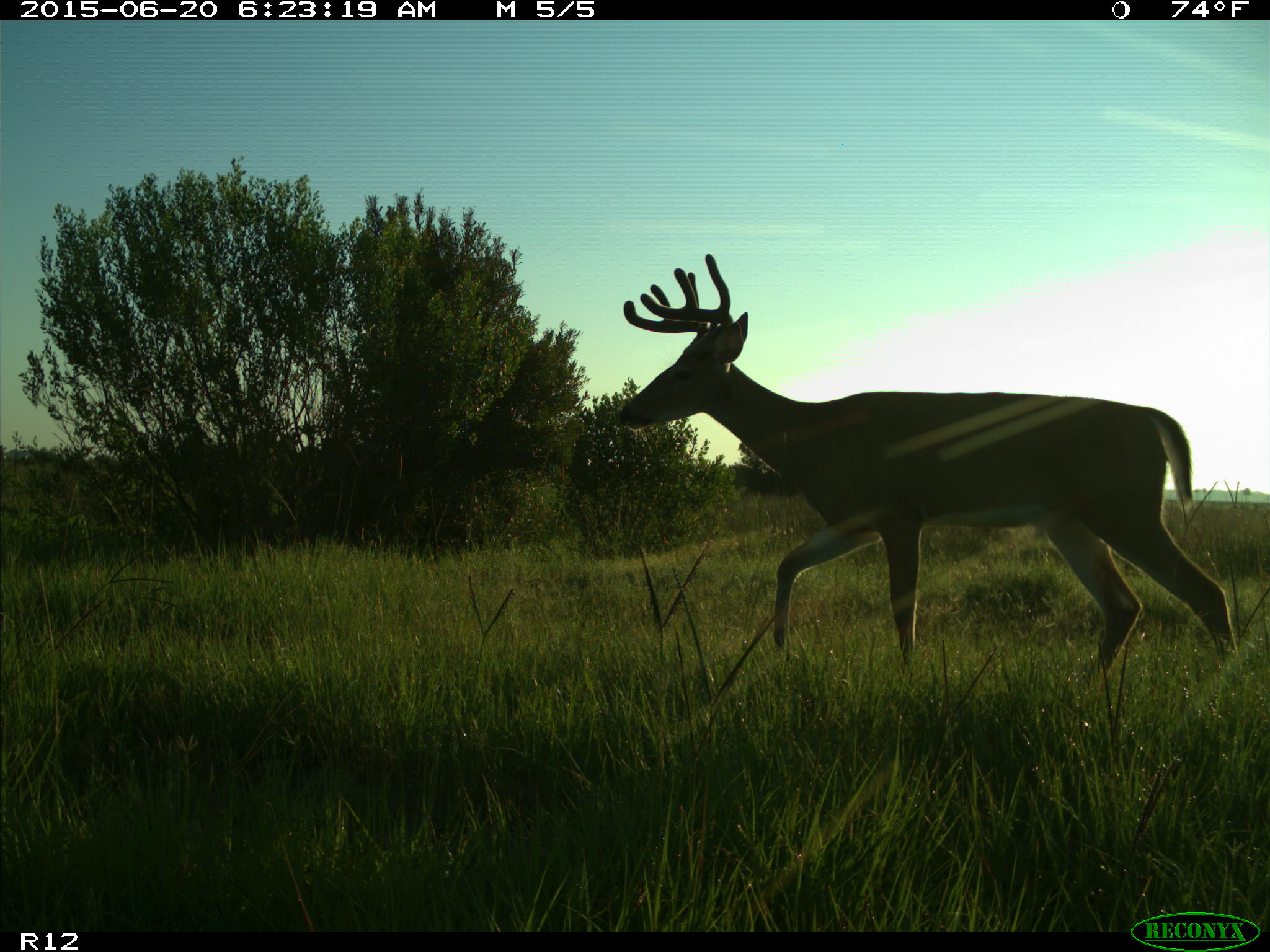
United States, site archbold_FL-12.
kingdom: Animalia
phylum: Chordata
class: Mammalia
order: Artiodactyla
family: Cervidae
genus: Odocoileus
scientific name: Odocoileus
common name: deer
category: unidentified deer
Unidentified deer (deer) (Odocoileus).